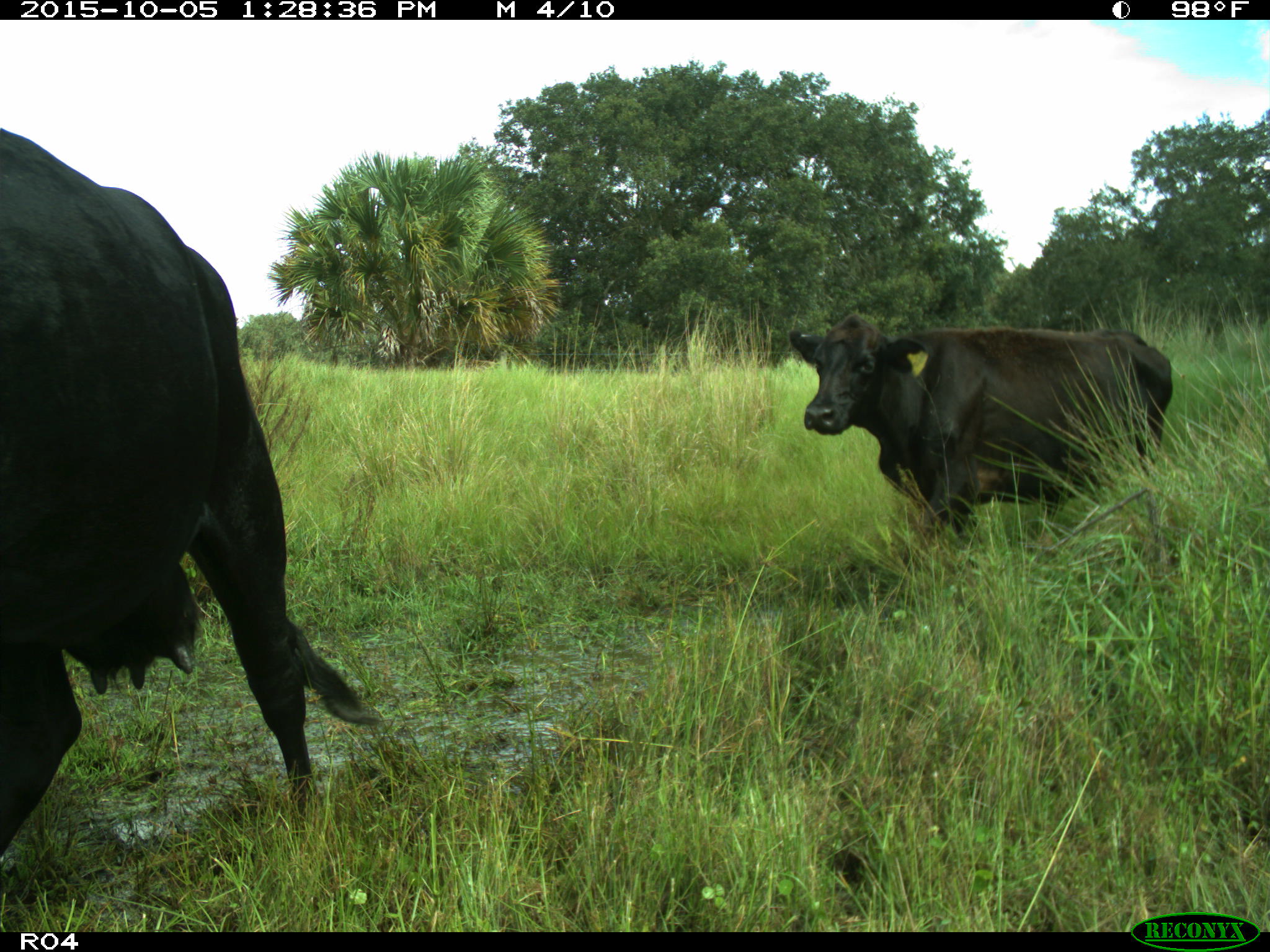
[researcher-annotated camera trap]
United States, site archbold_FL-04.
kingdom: Animalia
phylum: Chordata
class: Mammalia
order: Artiodactyla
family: Bovidae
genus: Bos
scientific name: Bos taurus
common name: domestic cow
Bos taurus (domestic cow).